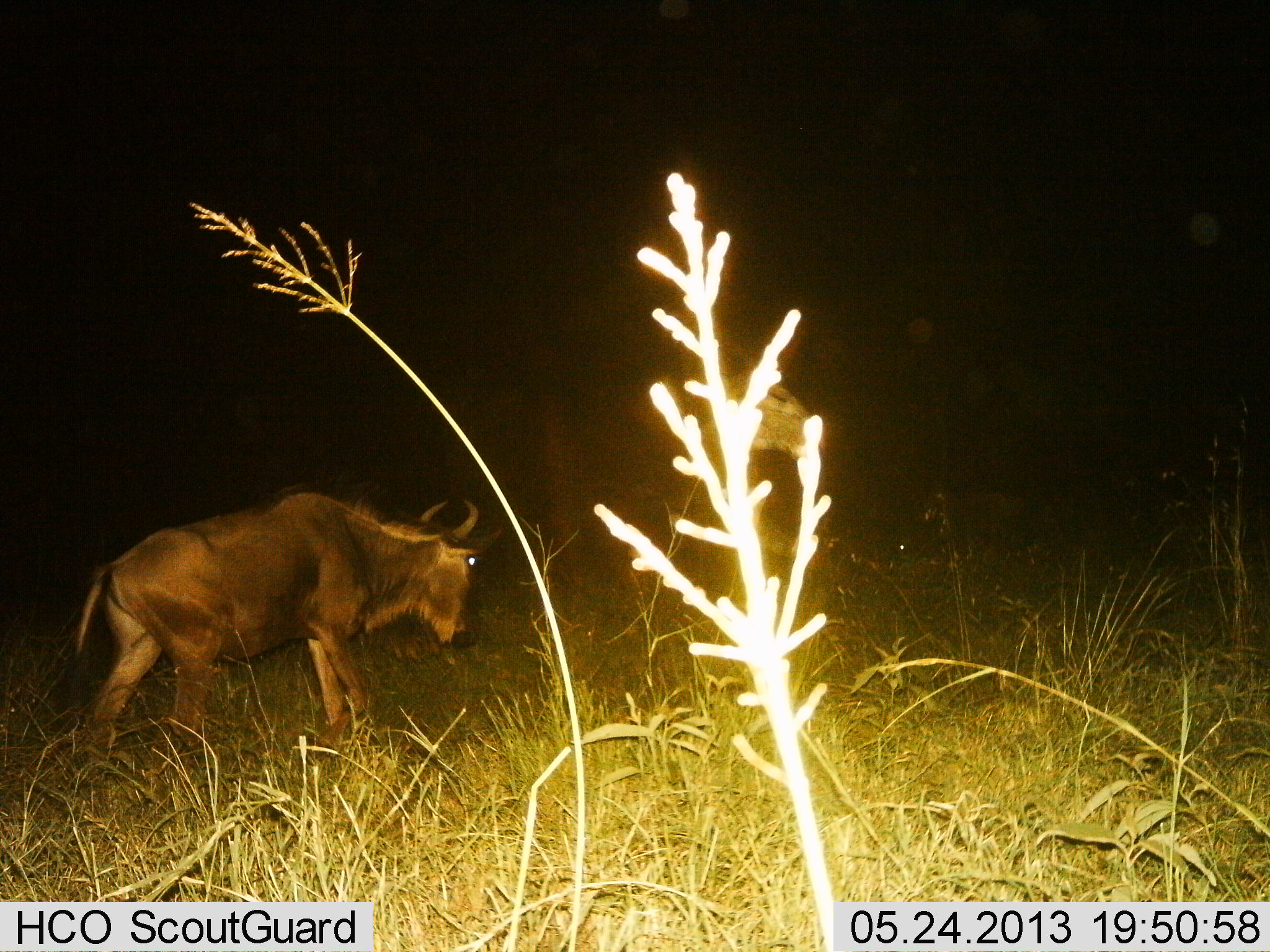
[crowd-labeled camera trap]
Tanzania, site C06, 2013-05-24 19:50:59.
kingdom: Animalia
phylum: Chordata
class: Mammalia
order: Artiodactyla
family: Bovidae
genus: Connochaetes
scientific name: Connochaetes taurinus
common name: blue wildebeest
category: wildebeest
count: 1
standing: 46%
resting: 0%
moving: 50%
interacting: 0%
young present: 4%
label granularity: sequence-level